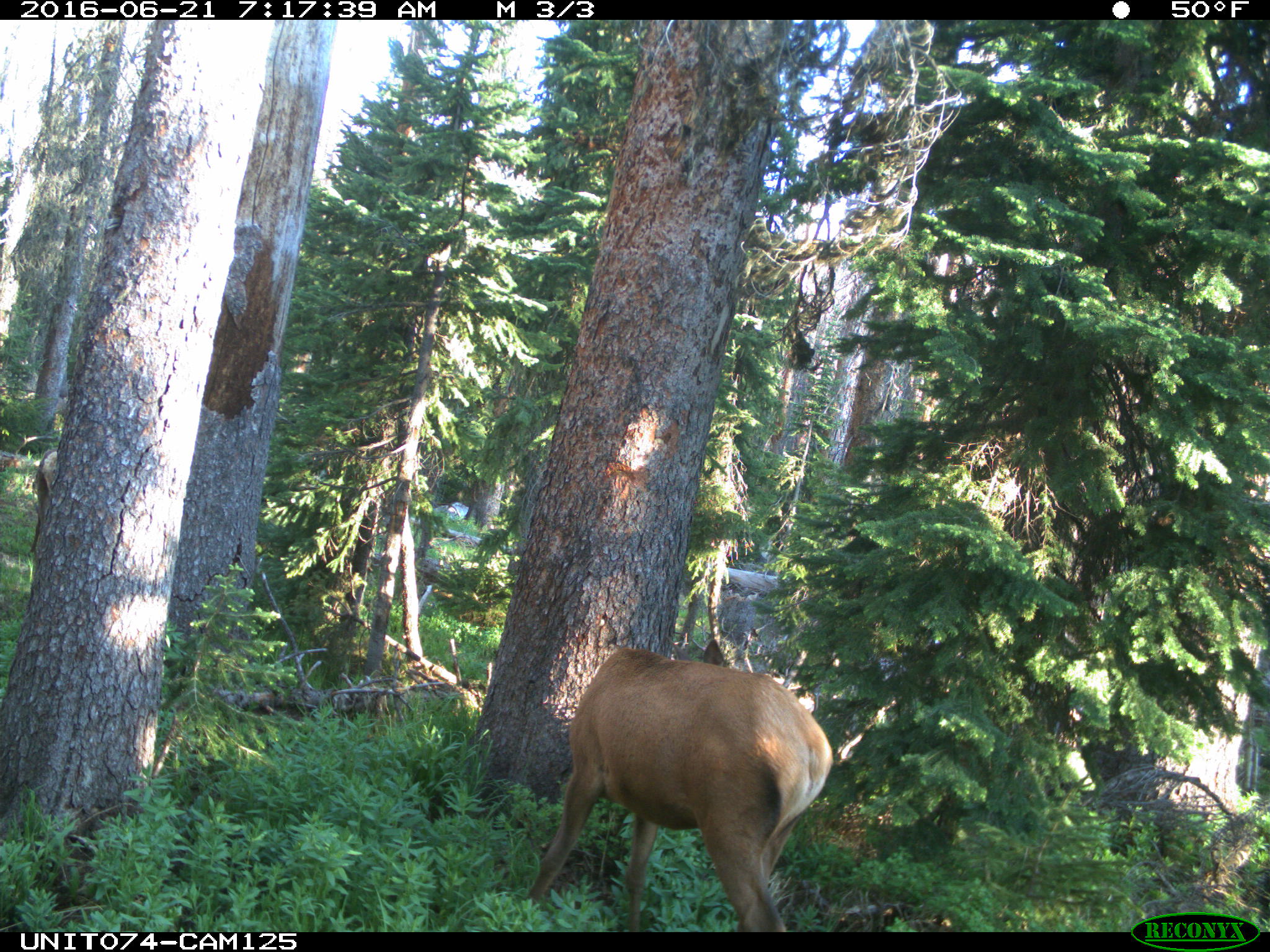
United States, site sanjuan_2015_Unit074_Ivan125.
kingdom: Animalia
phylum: Chordata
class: Mammalia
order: Artiodactyla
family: Cervidae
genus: Cervus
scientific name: Cervus elaphus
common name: red deer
Cervus elaphus (red deer).